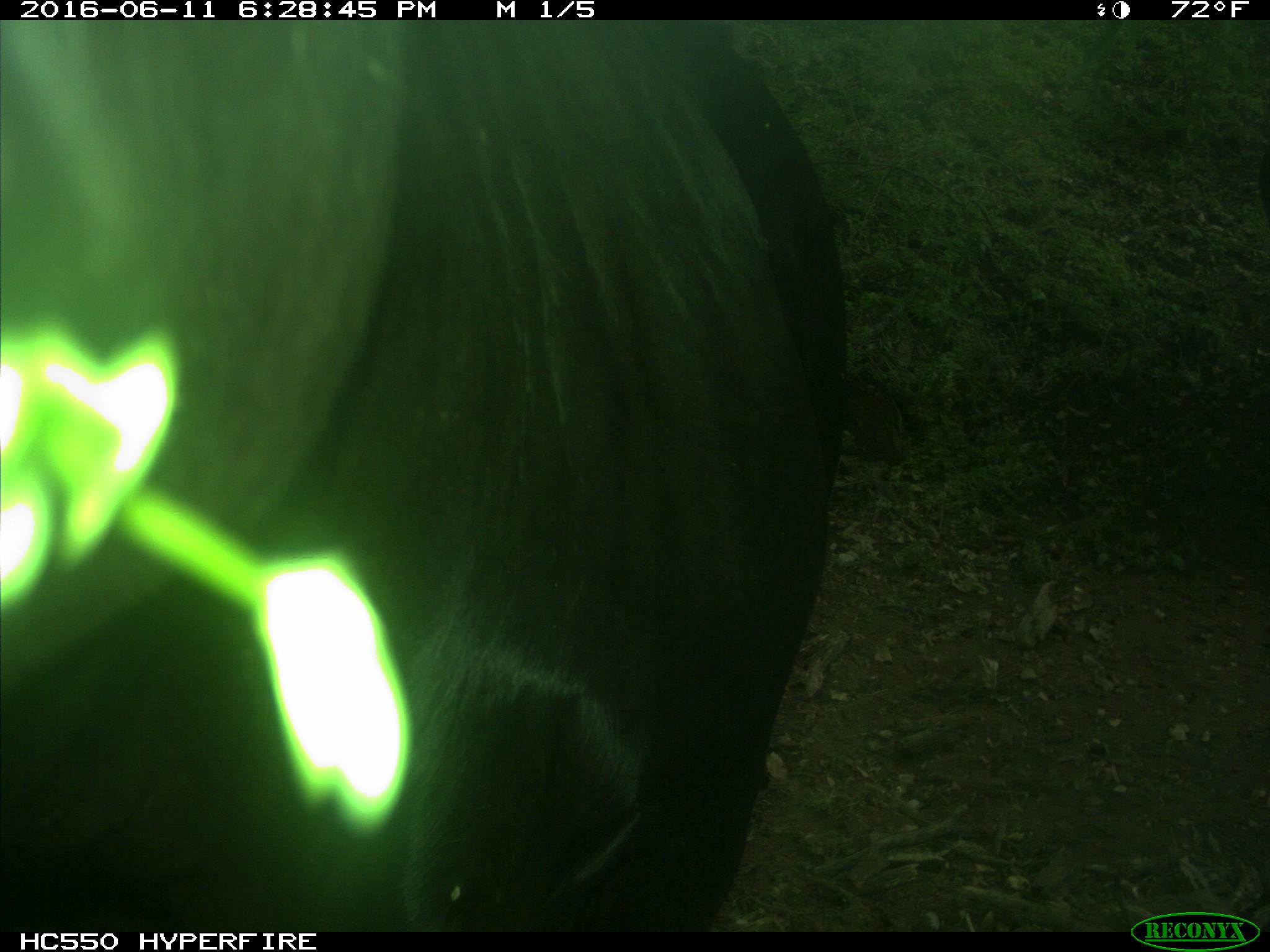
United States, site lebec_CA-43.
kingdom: Animalia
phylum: Chordata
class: Mammalia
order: Artiodactyla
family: Bovidae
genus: Bos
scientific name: Bos taurus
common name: domestic cow